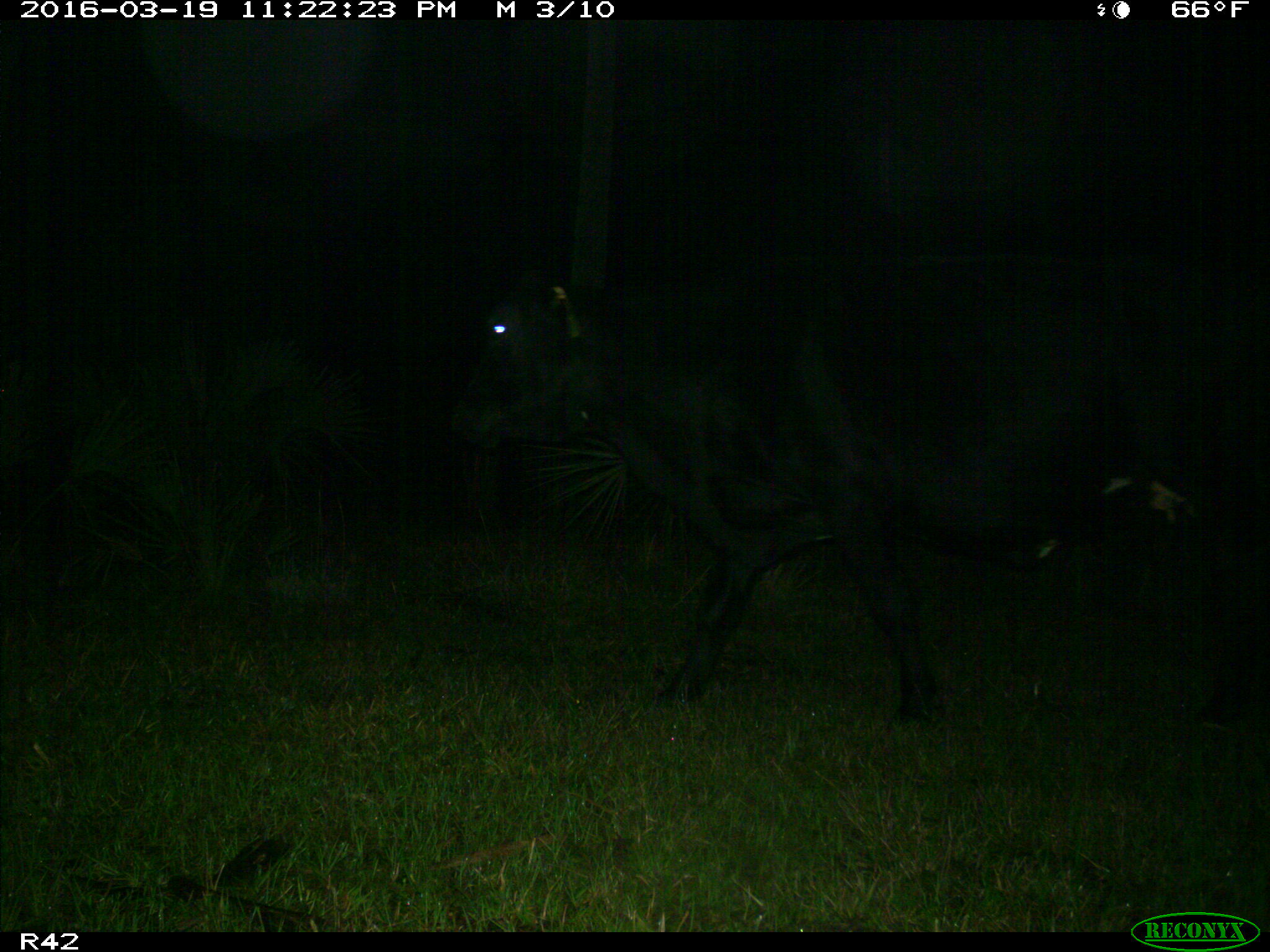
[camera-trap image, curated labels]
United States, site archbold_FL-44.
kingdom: Animalia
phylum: Chordata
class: Mammalia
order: Artiodactyla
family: Bovidae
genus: Bos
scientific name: Bos taurus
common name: domestic cow